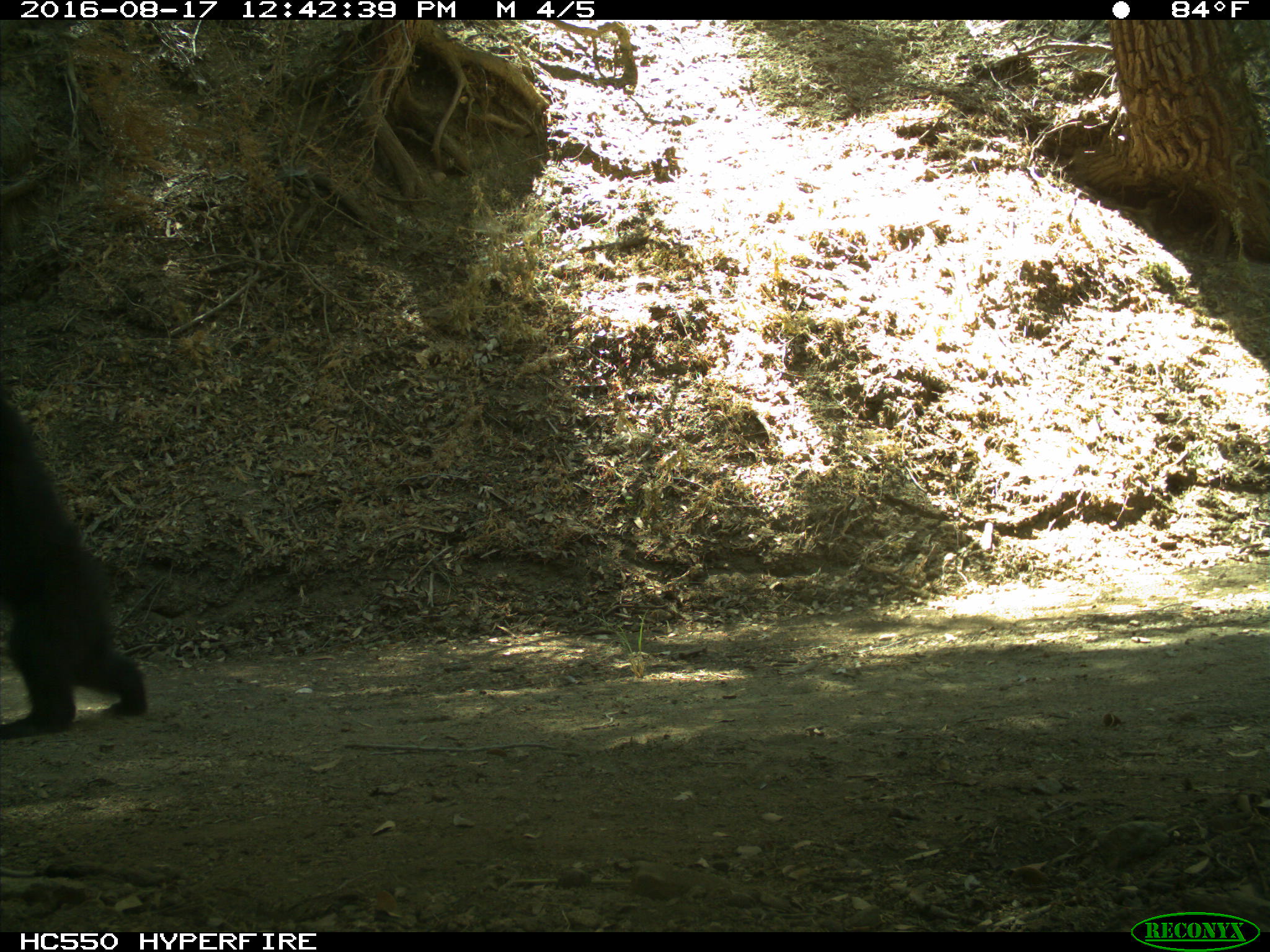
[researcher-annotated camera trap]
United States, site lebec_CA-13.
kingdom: Animalia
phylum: Chordata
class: Mammalia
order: Carnivora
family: Ursidae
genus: Ursus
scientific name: Ursus americanus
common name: american black bear